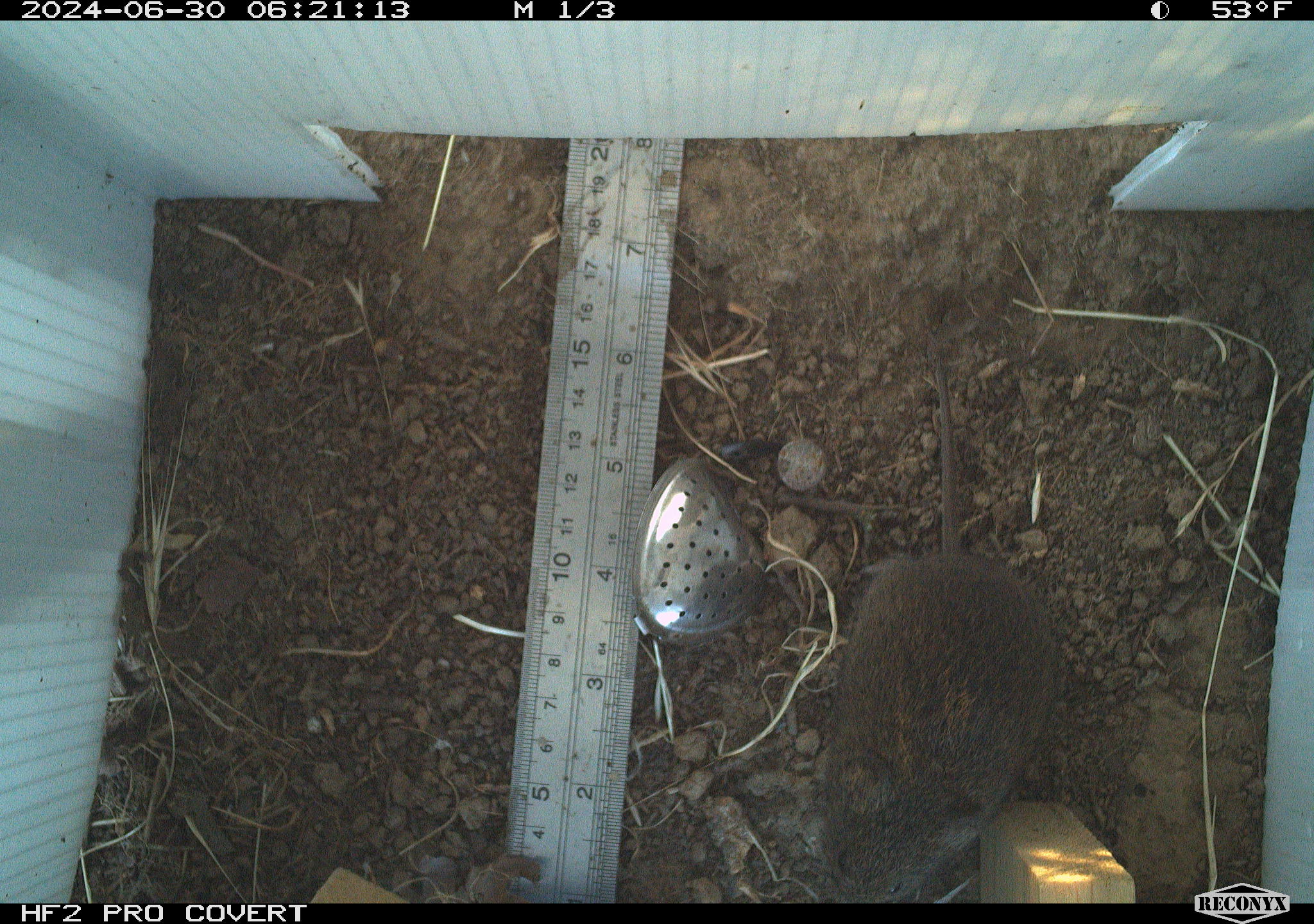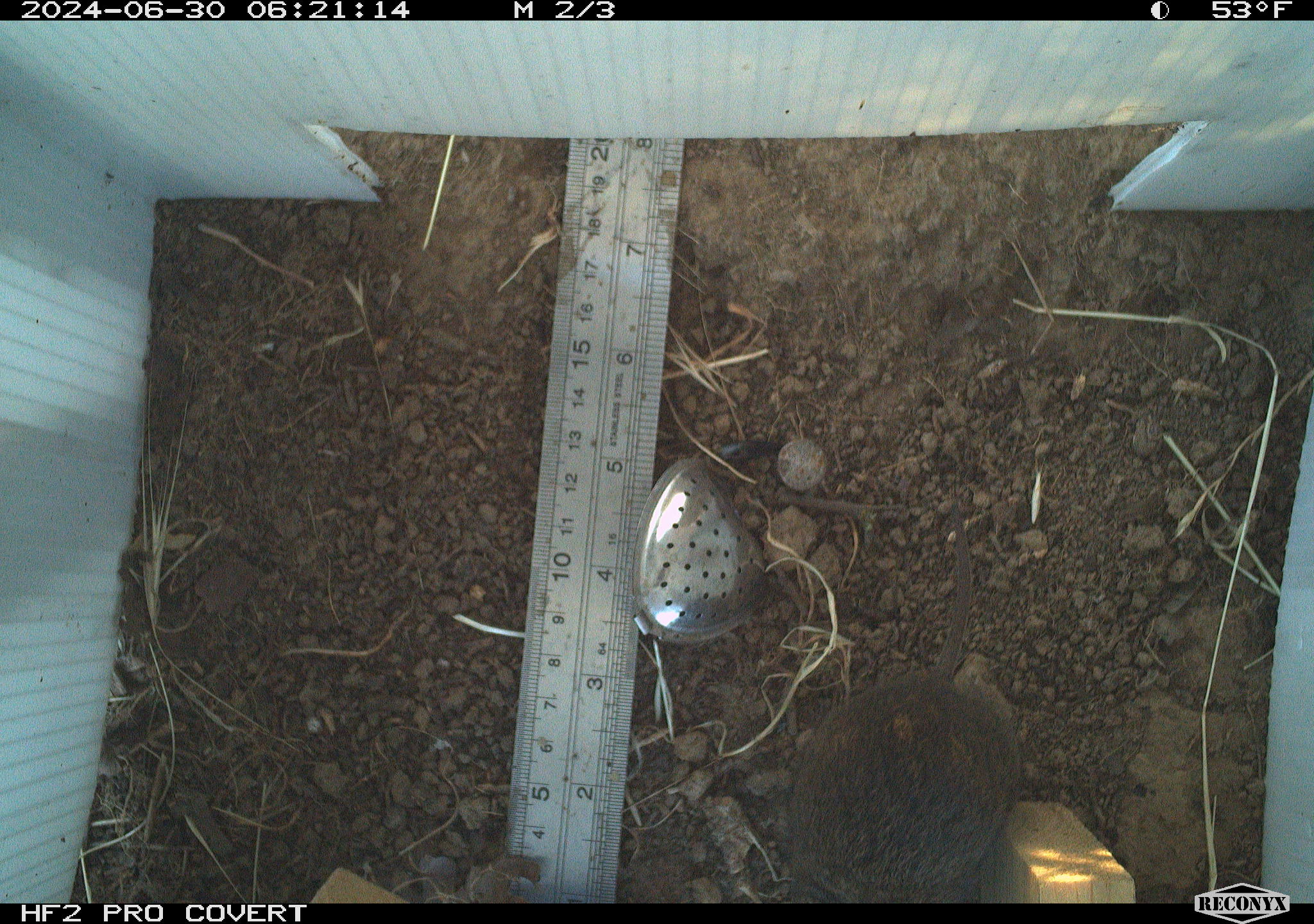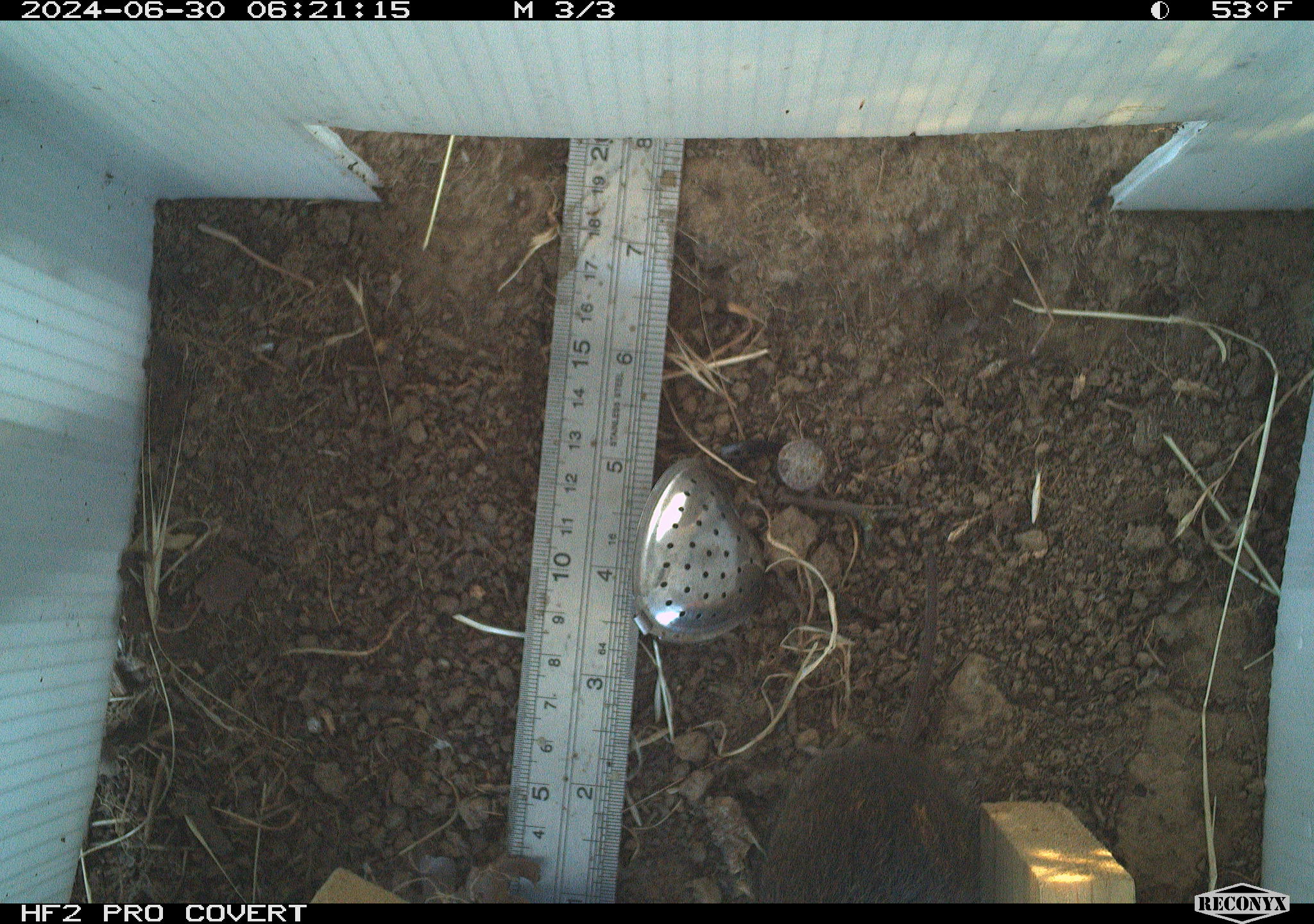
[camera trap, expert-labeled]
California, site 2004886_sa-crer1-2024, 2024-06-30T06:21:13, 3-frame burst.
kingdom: Animalia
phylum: Chordata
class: Mammalia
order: Rodentia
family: Cricetidae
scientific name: Arvicolinae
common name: voles, lemmings, and muskrats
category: arvicolinae subfamily